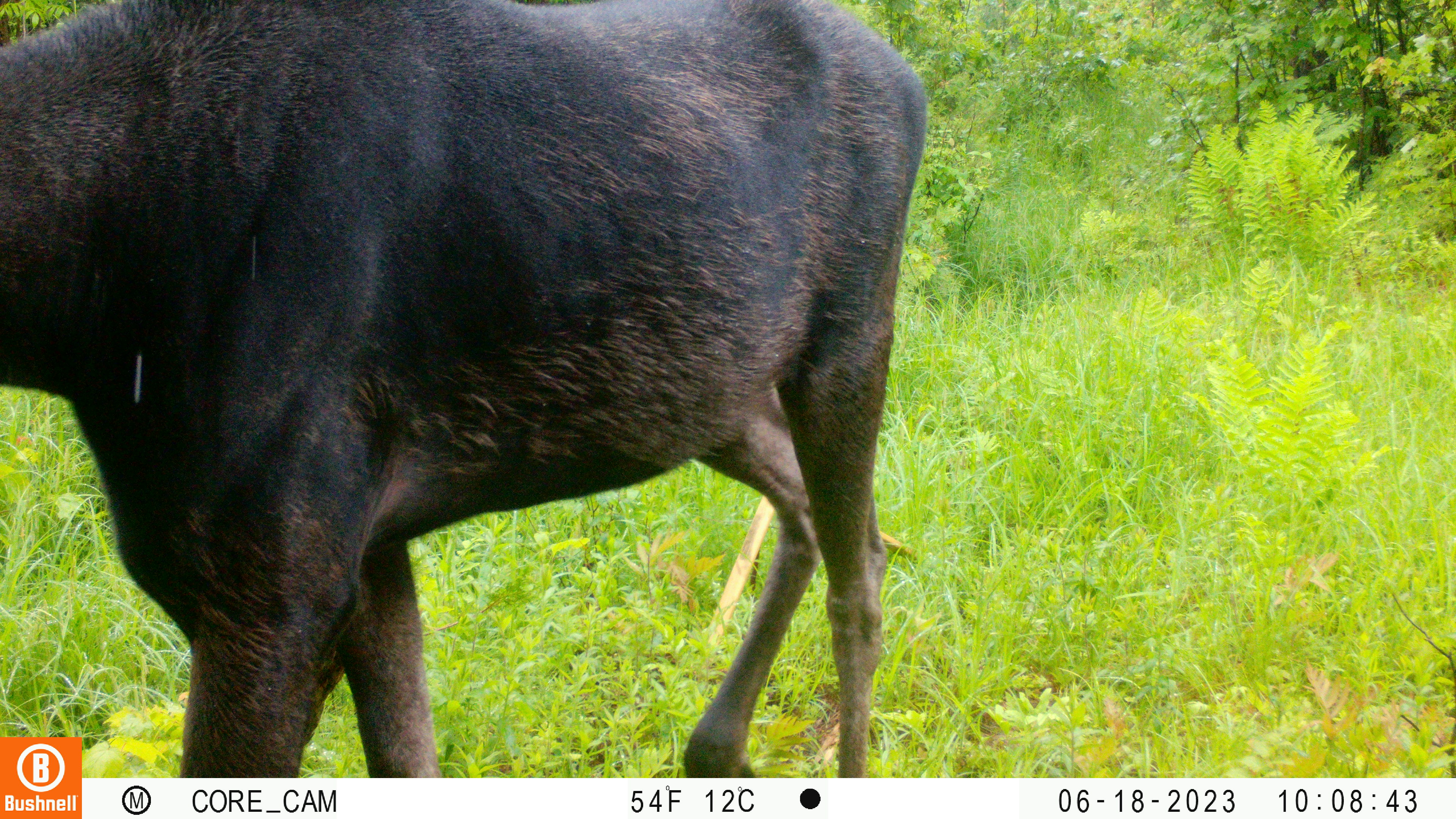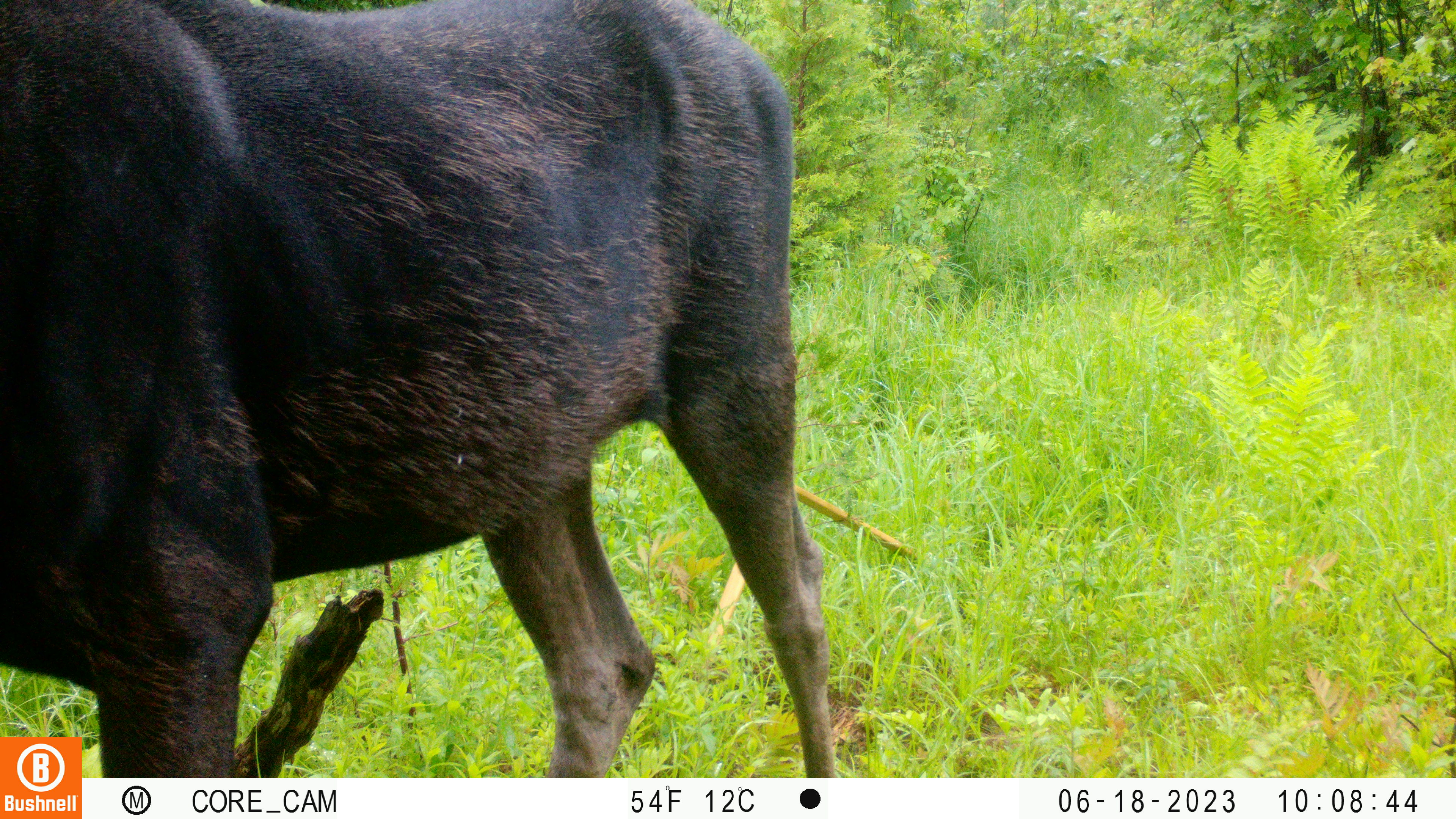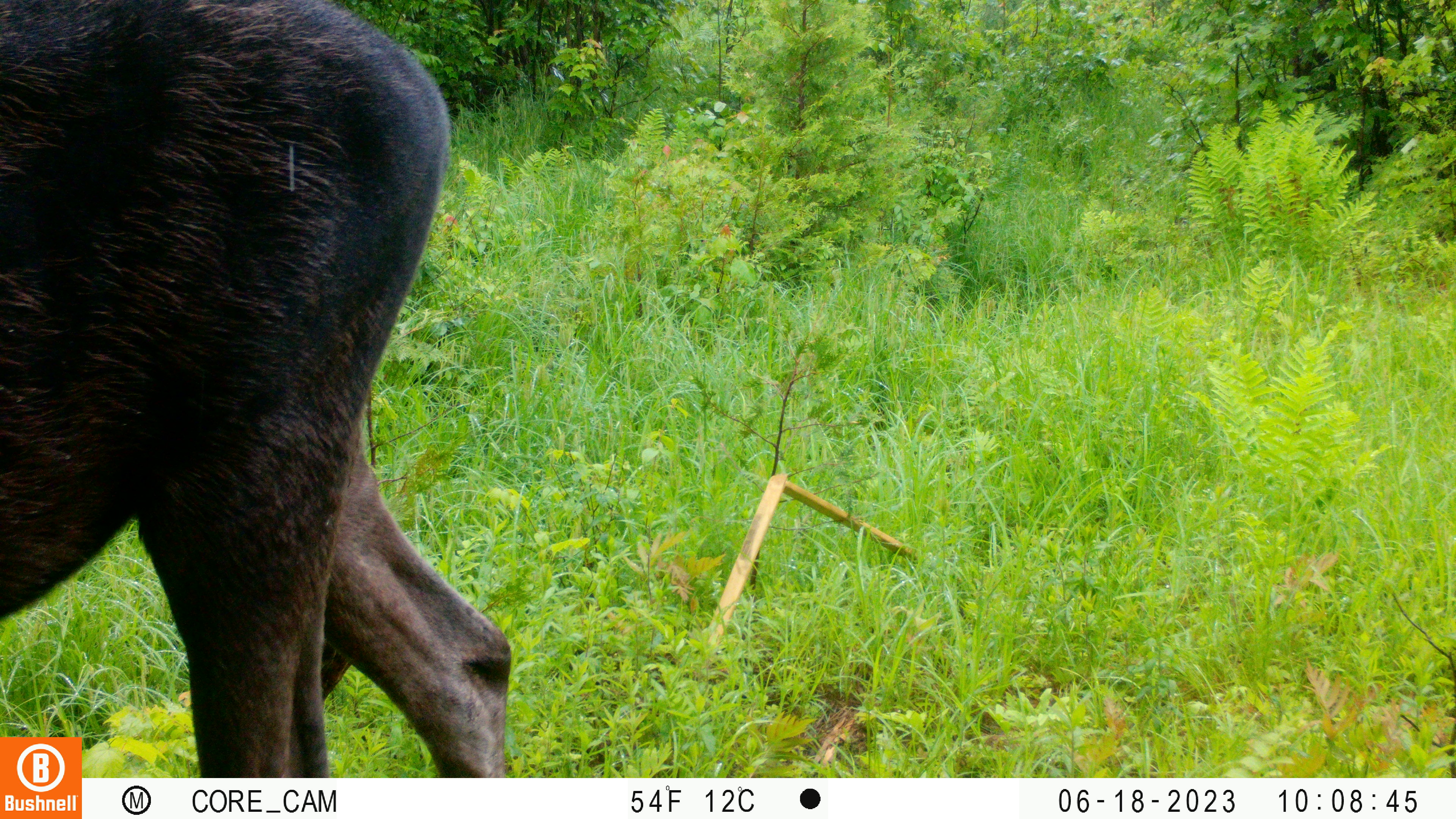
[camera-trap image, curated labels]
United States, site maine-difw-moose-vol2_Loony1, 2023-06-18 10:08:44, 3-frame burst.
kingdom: Animalia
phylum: Chordata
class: Mammalia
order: Artiodactyla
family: Cervidae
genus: Alces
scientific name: Alces alces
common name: moose